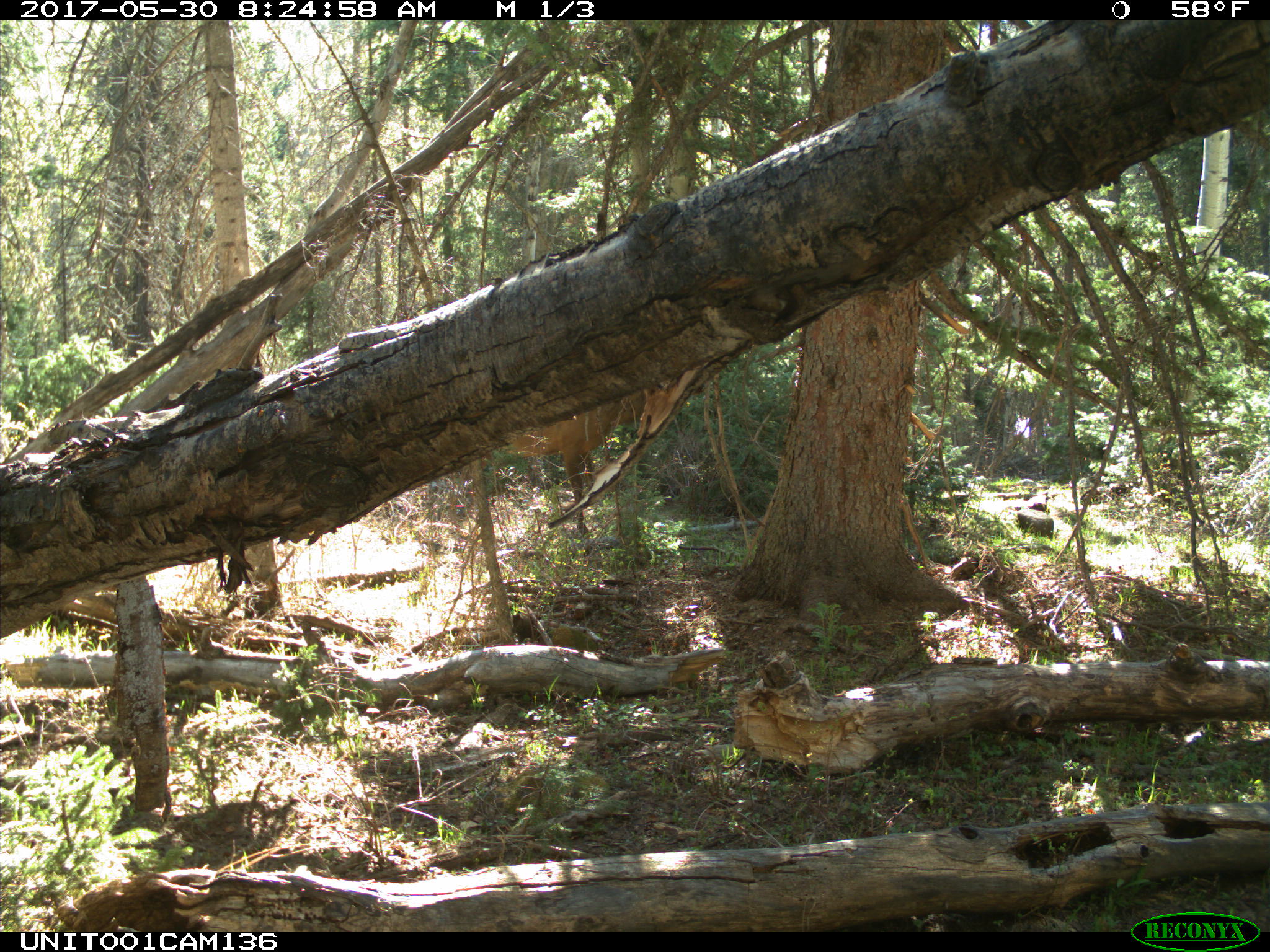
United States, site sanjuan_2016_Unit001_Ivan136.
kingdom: Animalia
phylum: Chordata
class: Mammalia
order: Artiodactyla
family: Cervidae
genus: Cervus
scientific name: Cervus elaphus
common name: red deer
Cervus elaphus (red deer).